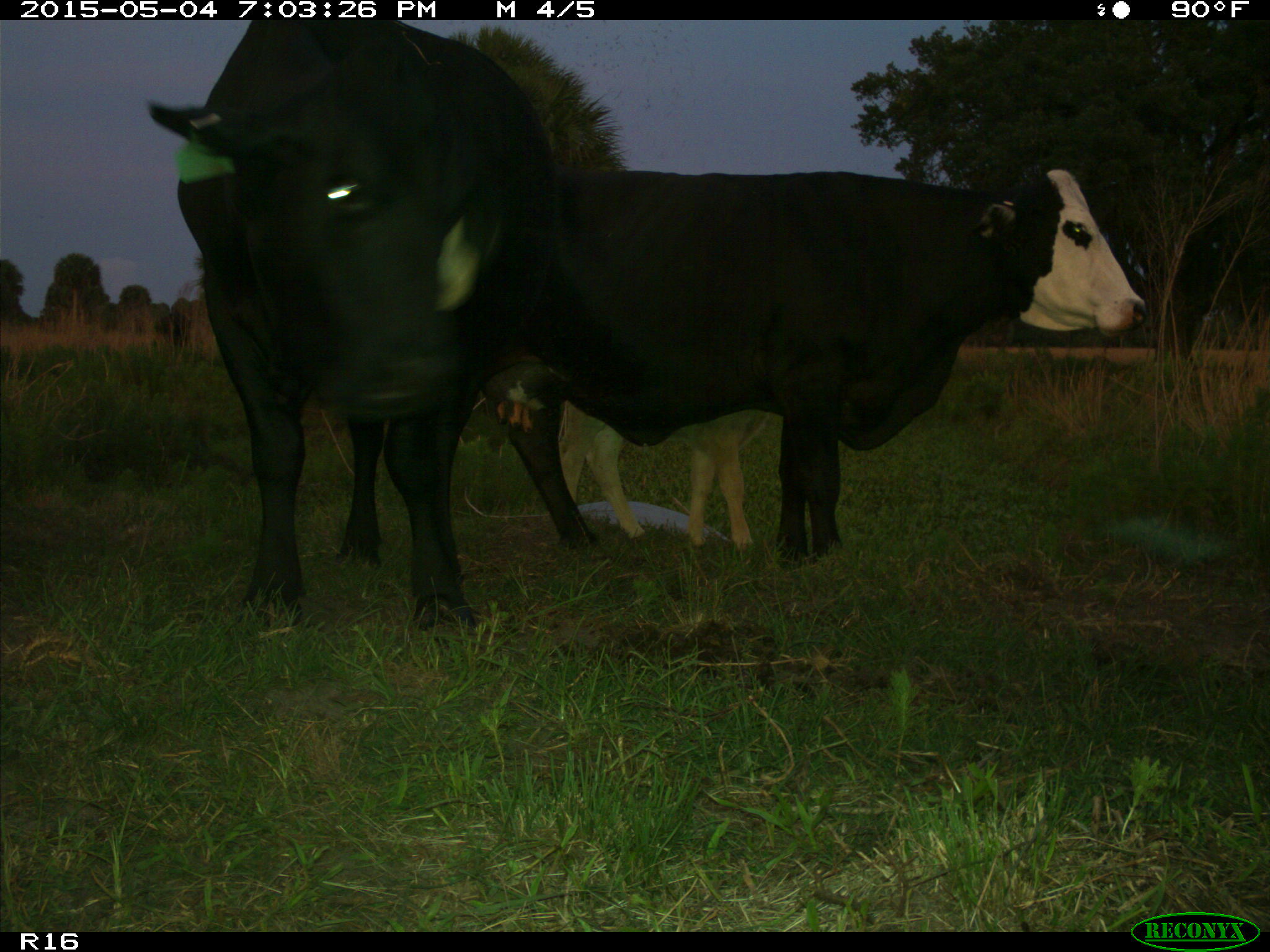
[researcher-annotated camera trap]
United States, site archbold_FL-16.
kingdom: Animalia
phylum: Chordata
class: Mammalia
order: Artiodactyla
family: Bovidae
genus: Bos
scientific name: Bos taurus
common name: domestic cow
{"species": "Bos taurus (domestic cow)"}